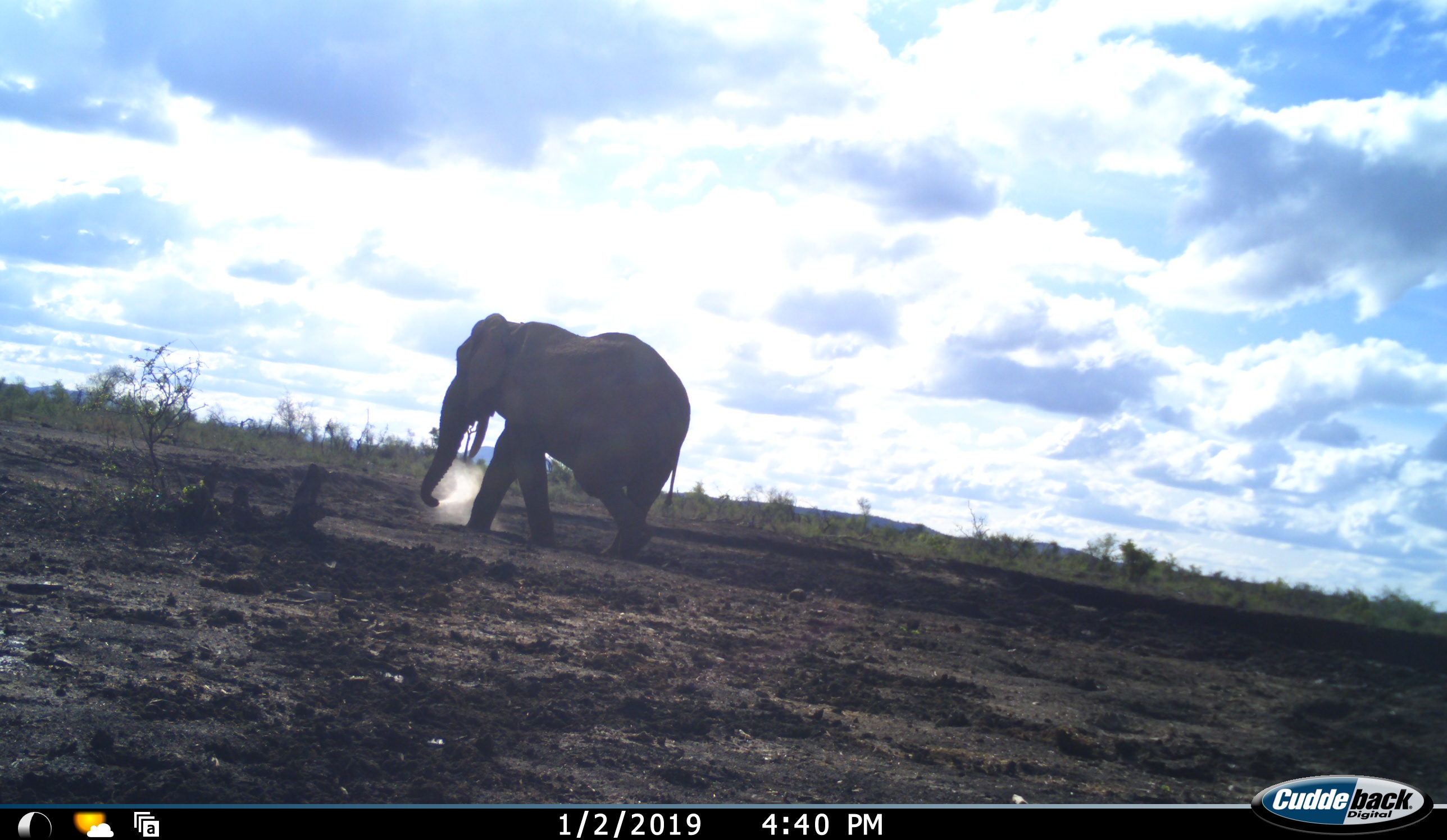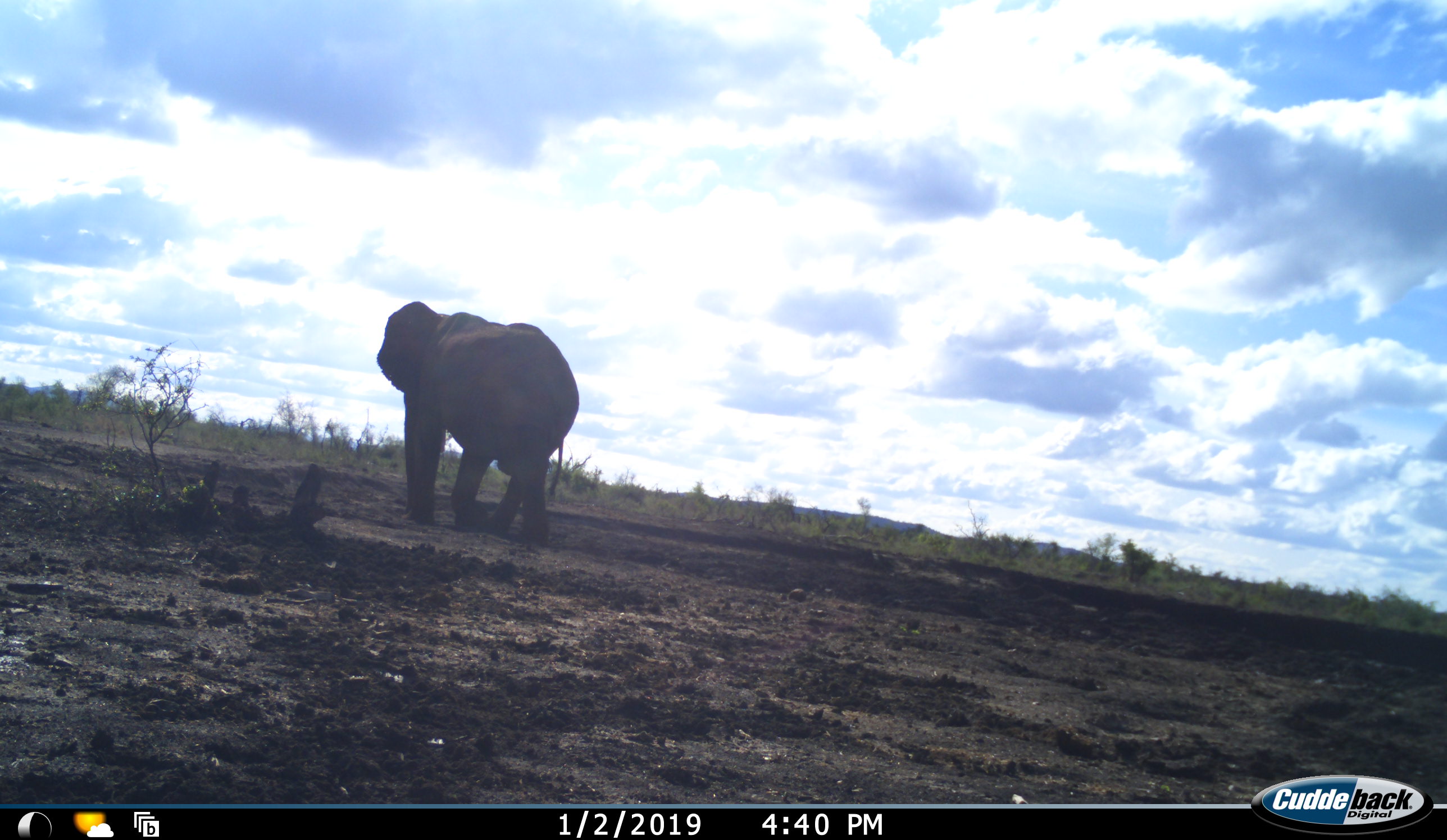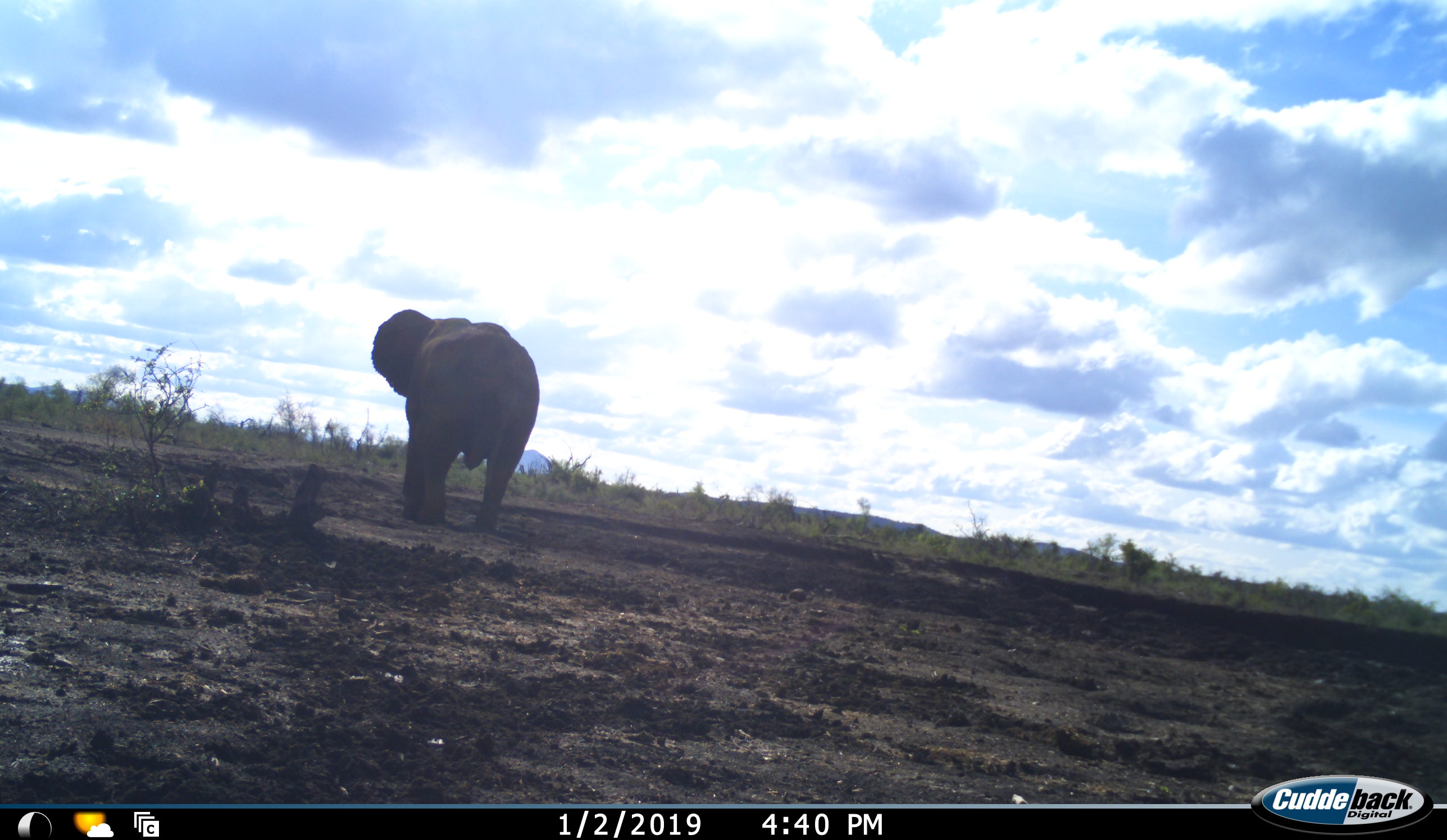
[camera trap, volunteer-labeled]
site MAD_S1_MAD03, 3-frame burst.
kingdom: Animalia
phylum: Chordata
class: Mammalia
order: Proboscidea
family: Elephantidae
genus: Loxodonta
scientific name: Loxodonta africana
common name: african bush elephant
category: elephant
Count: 1.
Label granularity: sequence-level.